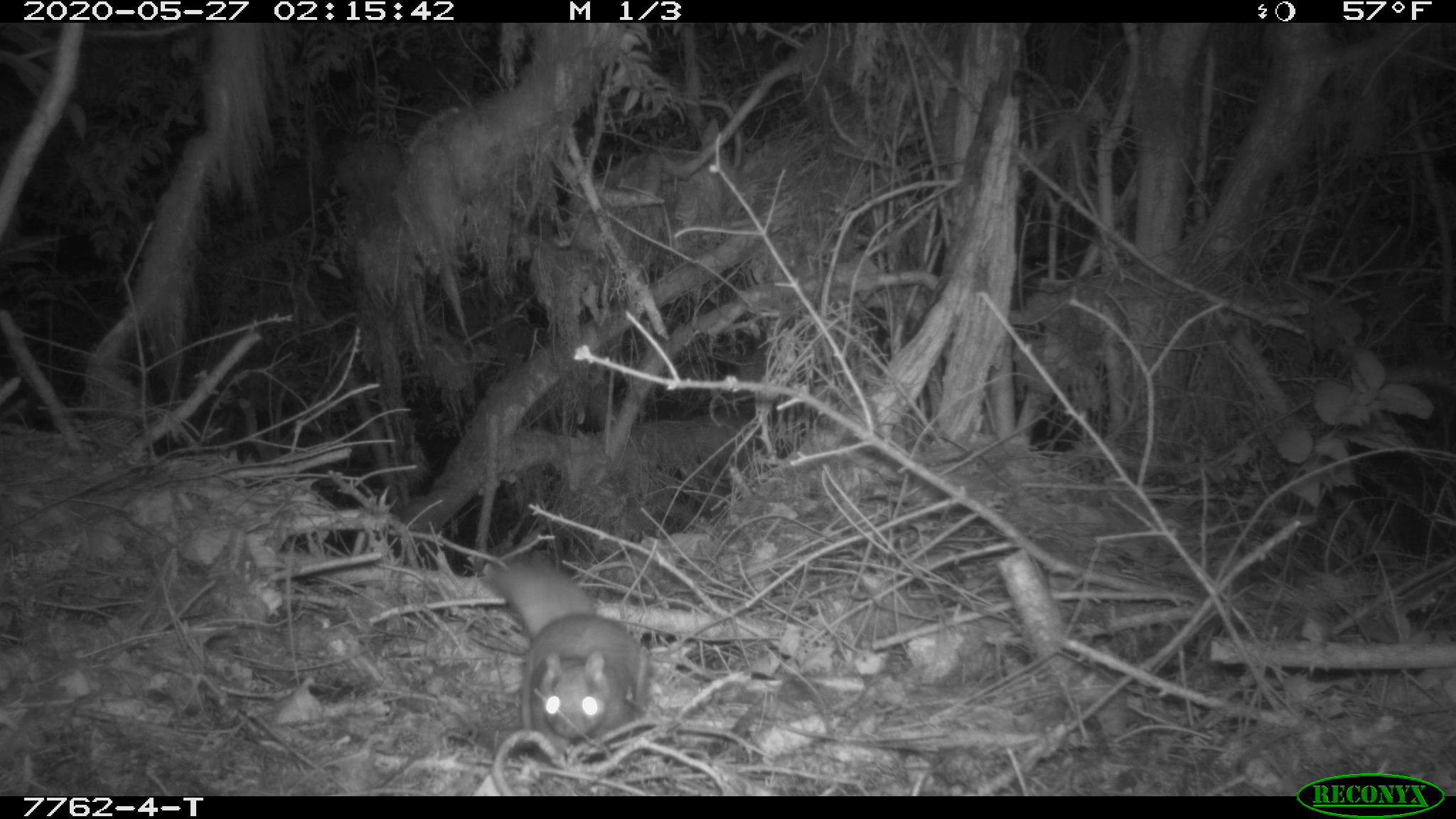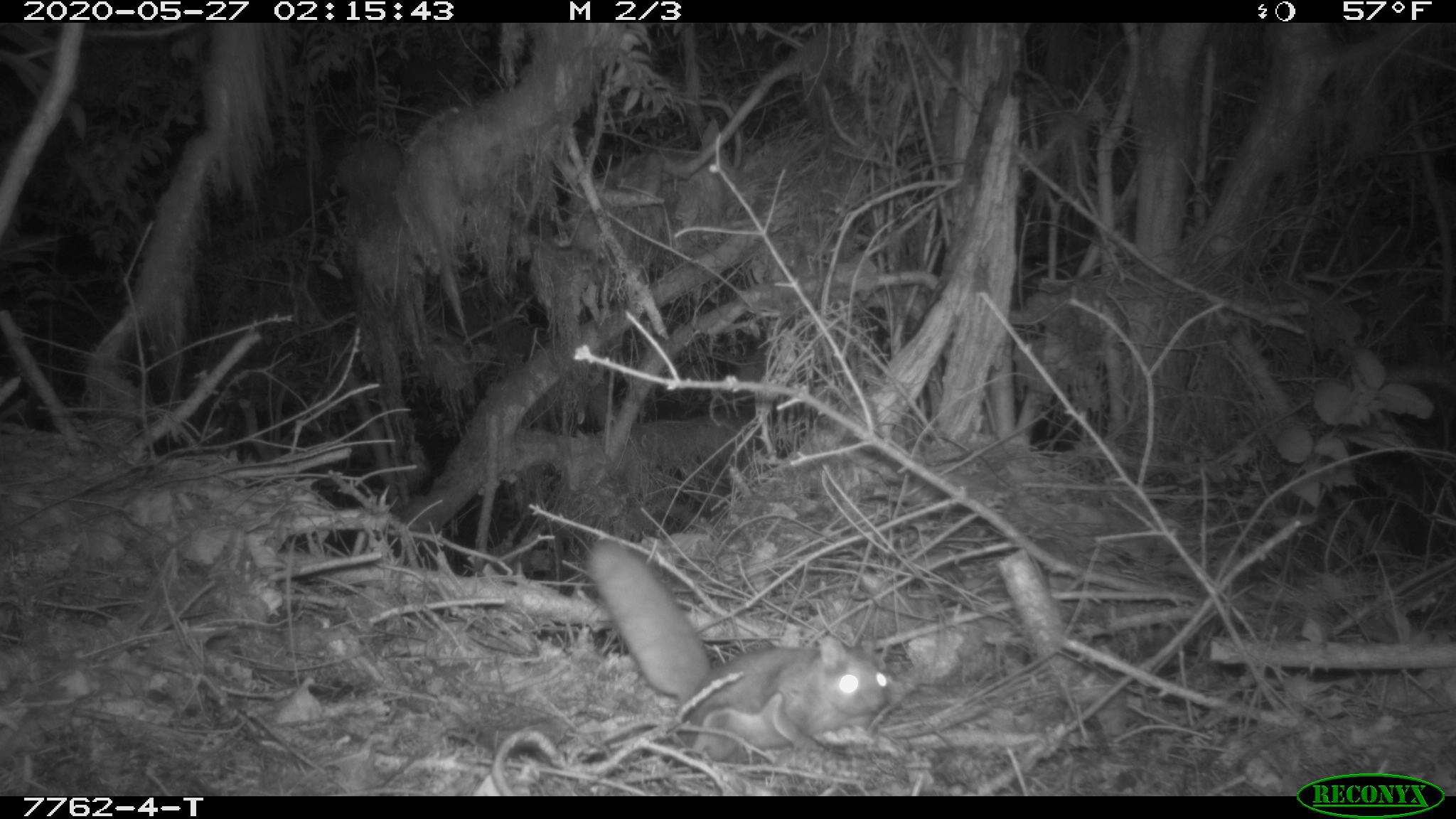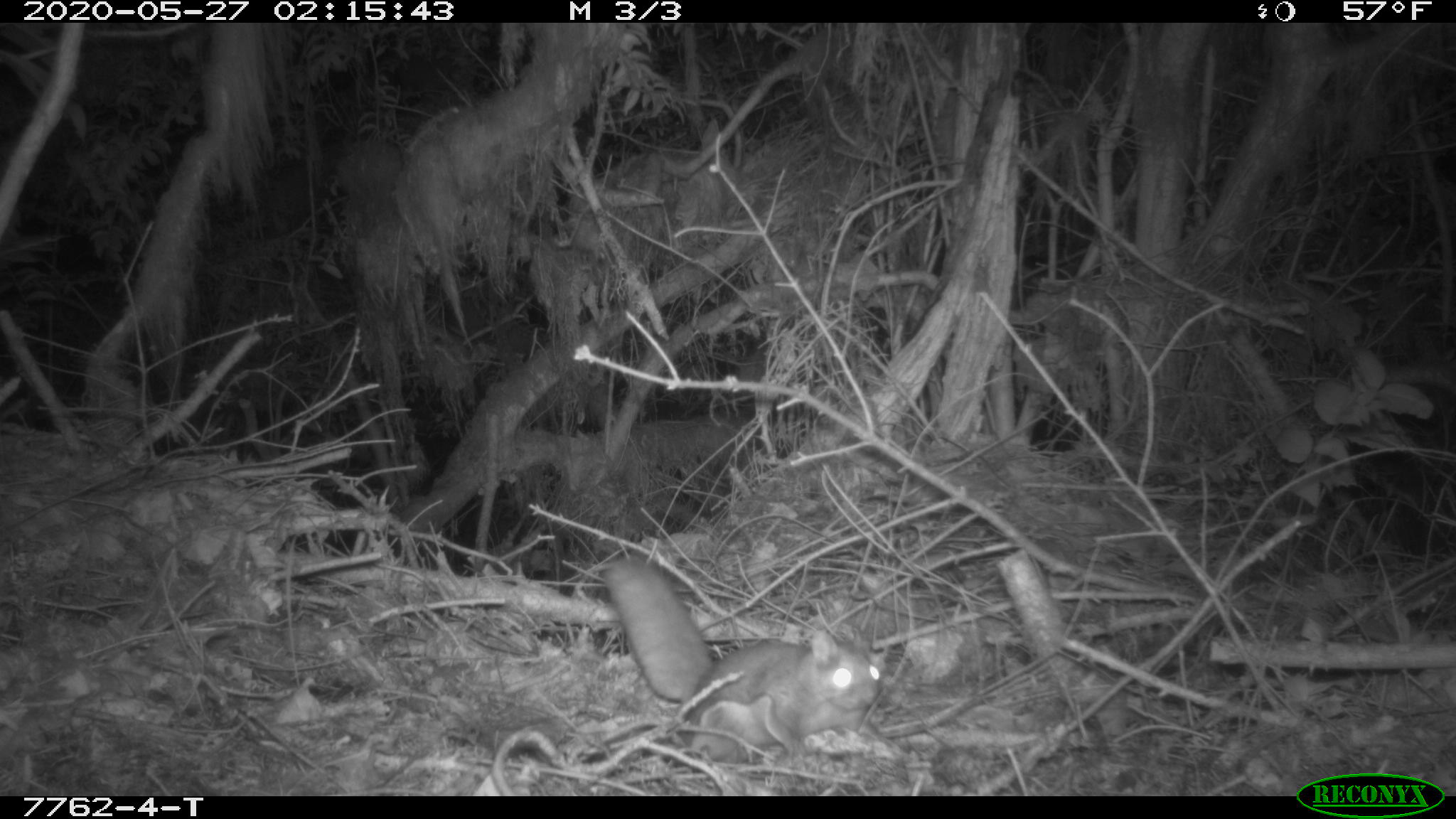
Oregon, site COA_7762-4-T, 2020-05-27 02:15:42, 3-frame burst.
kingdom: Animalia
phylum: Chordata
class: Mammalia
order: Rodentia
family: Sciuridae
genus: Glaucomys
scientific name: Glaucomys oregonensis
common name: humboldt's flying squirrel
Humboldt's flying squirrel (Glaucomys oregonensis).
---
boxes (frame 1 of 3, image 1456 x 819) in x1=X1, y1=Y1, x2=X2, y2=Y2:
humboldt's flying squirrel: x1=468, y1=549, x2=668, y2=763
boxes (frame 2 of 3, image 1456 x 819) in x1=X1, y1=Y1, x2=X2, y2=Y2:
humboldt's flying squirrel: x1=578, y1=529, x2=905, y2=764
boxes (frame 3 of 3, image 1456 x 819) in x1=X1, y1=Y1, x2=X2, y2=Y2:
humboldt's flying squirrel: x1=596, y1=545, x2=904, y2=770